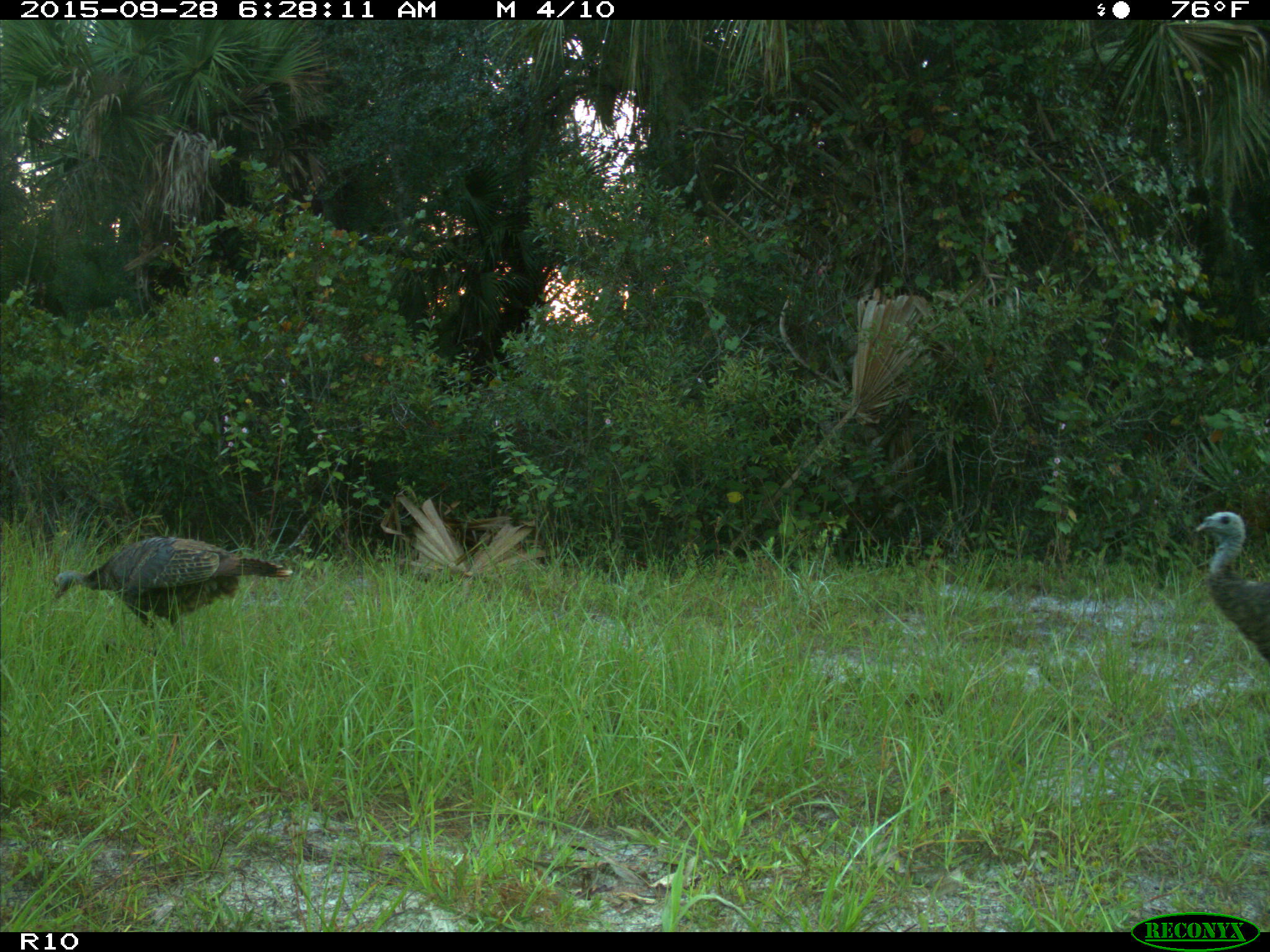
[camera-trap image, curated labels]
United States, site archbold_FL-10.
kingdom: Animalia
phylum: Chordata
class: Aves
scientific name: Aves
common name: birds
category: unidentified bird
Unidentified bird (birds) (Aves).